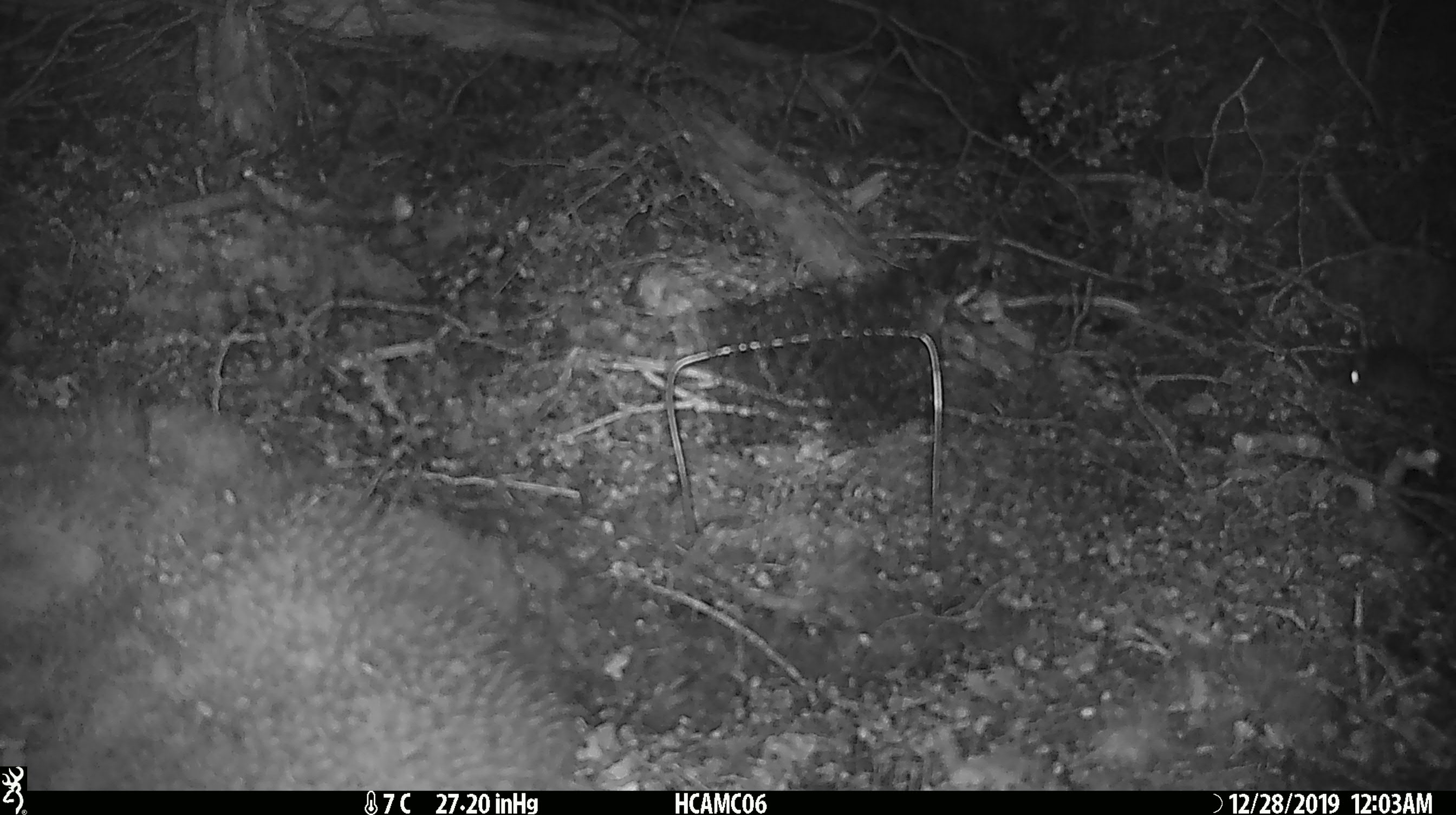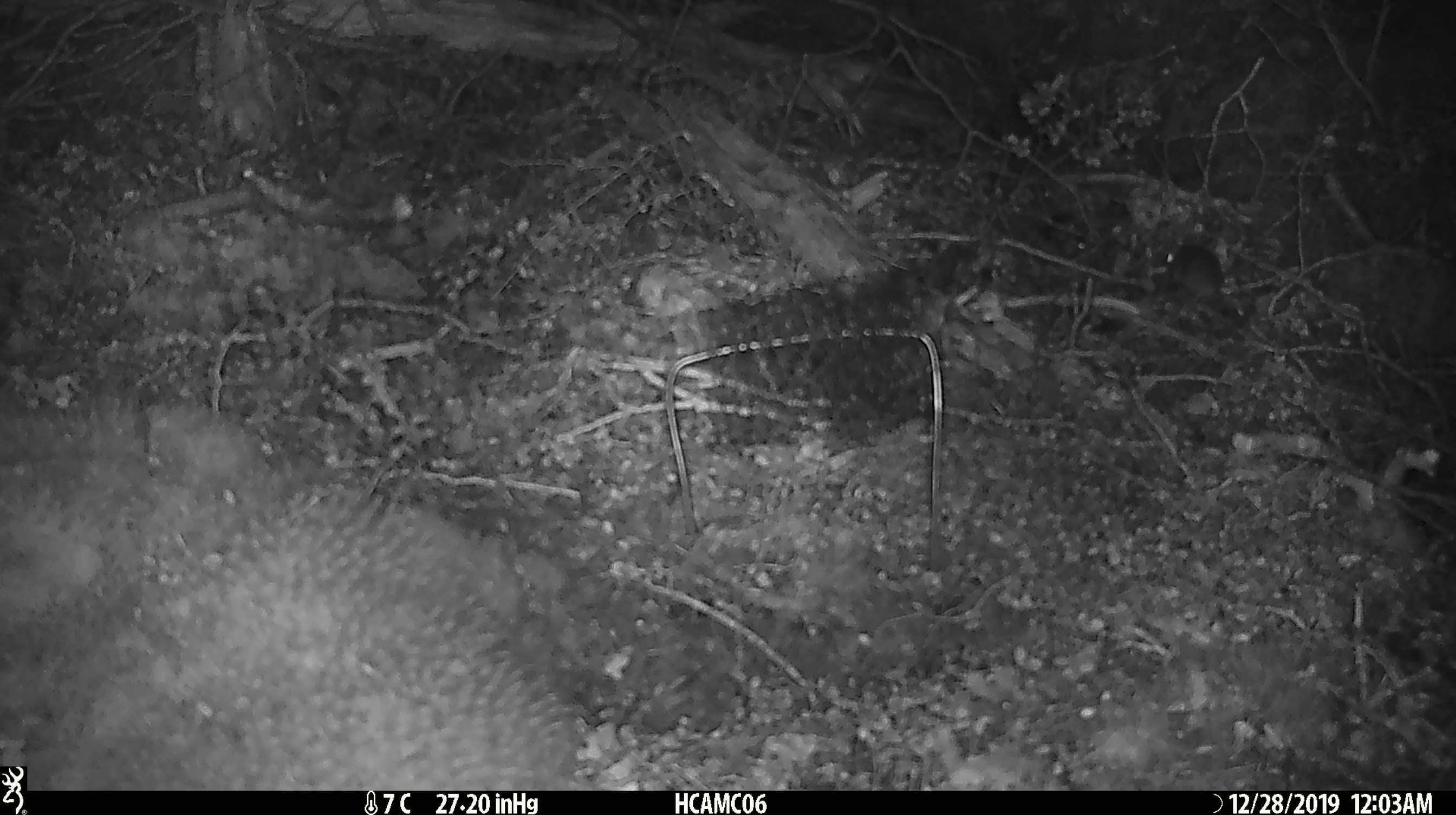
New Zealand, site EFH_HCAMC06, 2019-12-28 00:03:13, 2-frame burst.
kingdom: Animalia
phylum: Chordata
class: Mammalia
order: Rodentia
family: Muridae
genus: Mus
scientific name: Mus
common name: mouse